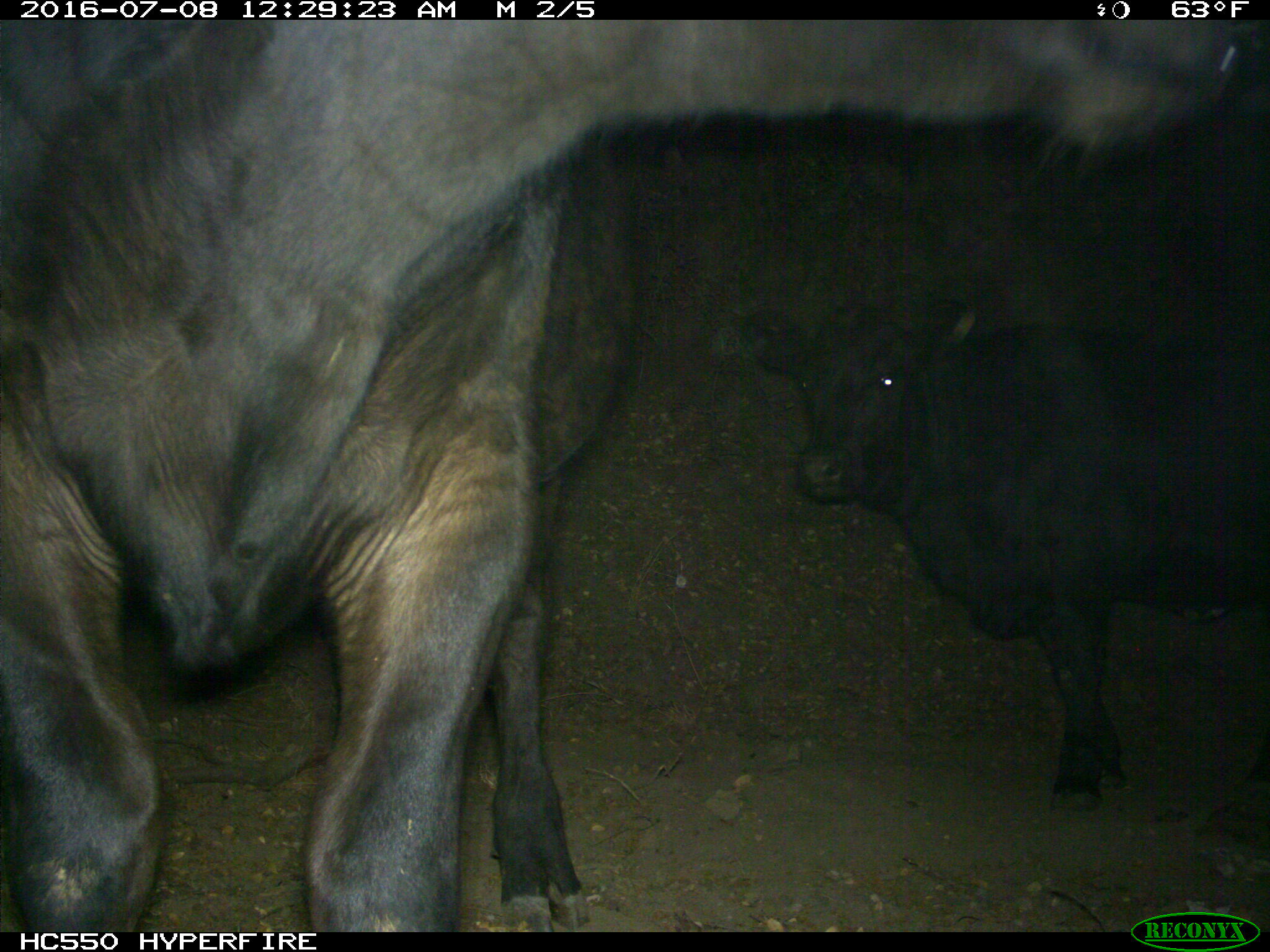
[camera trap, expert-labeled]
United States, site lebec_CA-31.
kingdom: Animalia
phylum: Chordata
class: Mammalia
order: Artiodactyla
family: Bovidae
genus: Bos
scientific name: Bos taurus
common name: domestic cow